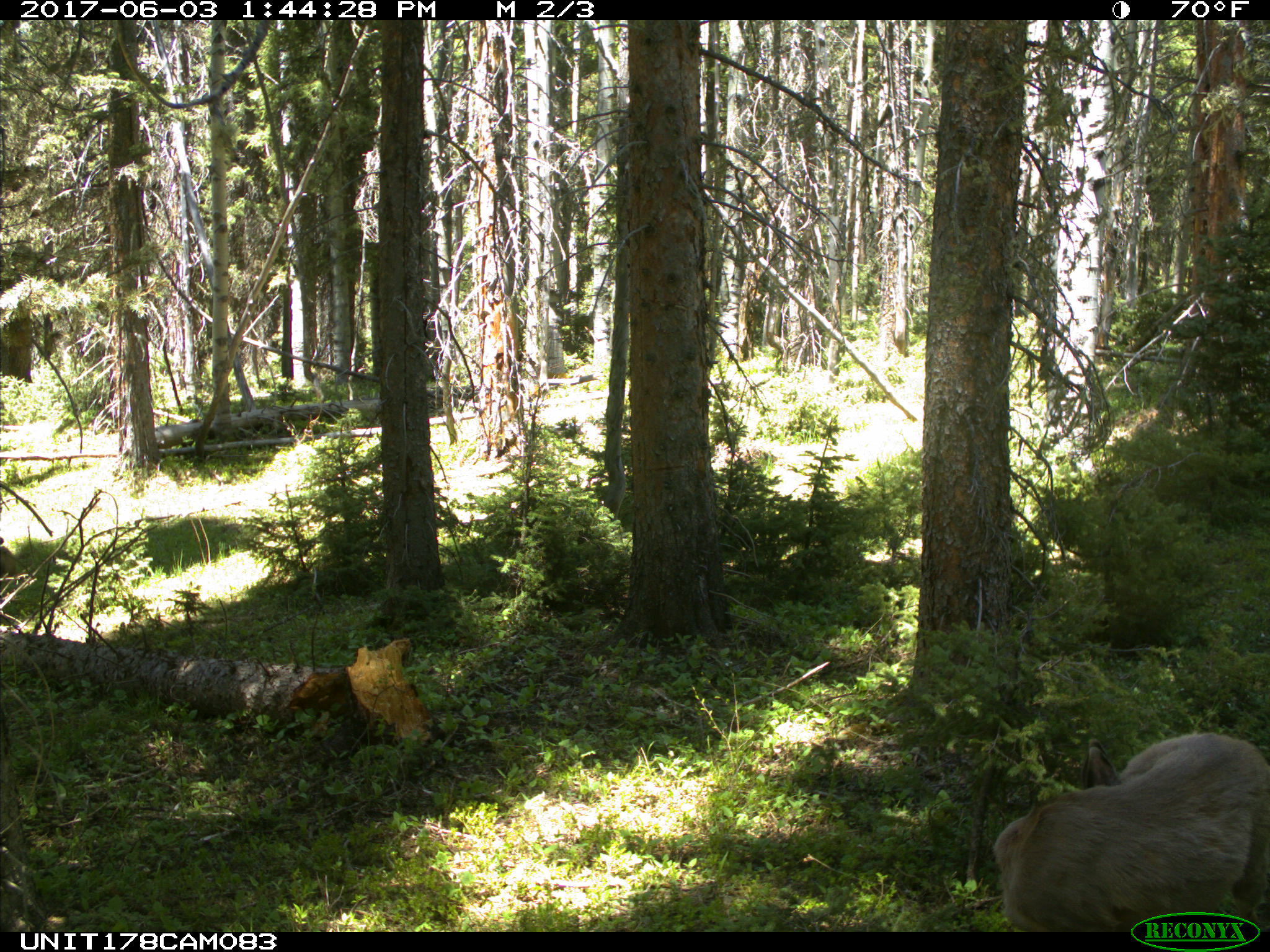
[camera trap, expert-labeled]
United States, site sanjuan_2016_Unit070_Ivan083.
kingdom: Animalia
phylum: Chordata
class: Mammalia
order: Artiodactyla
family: Cervidae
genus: Odocoileus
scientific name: Odocoileus hemionus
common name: mule deer